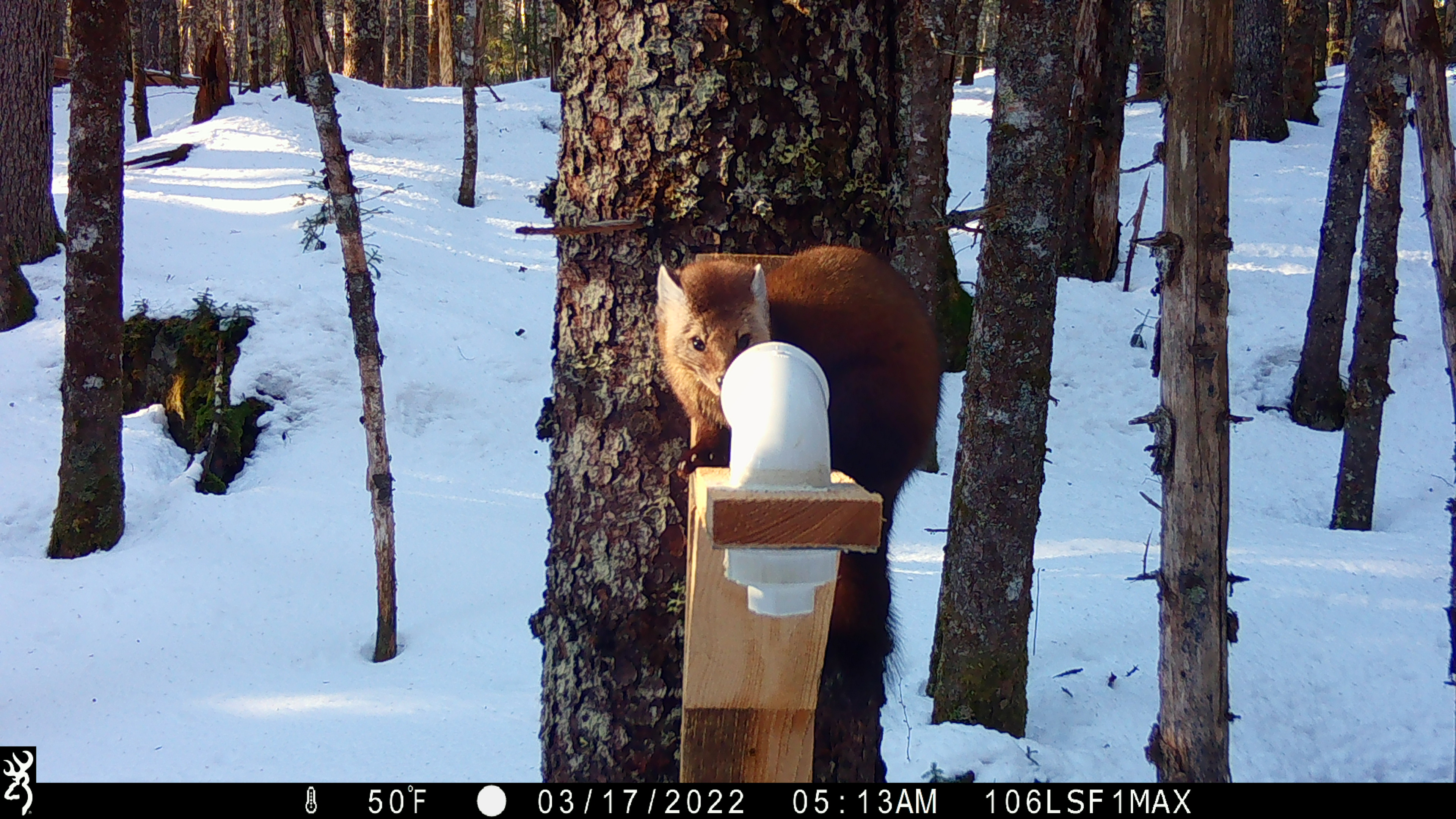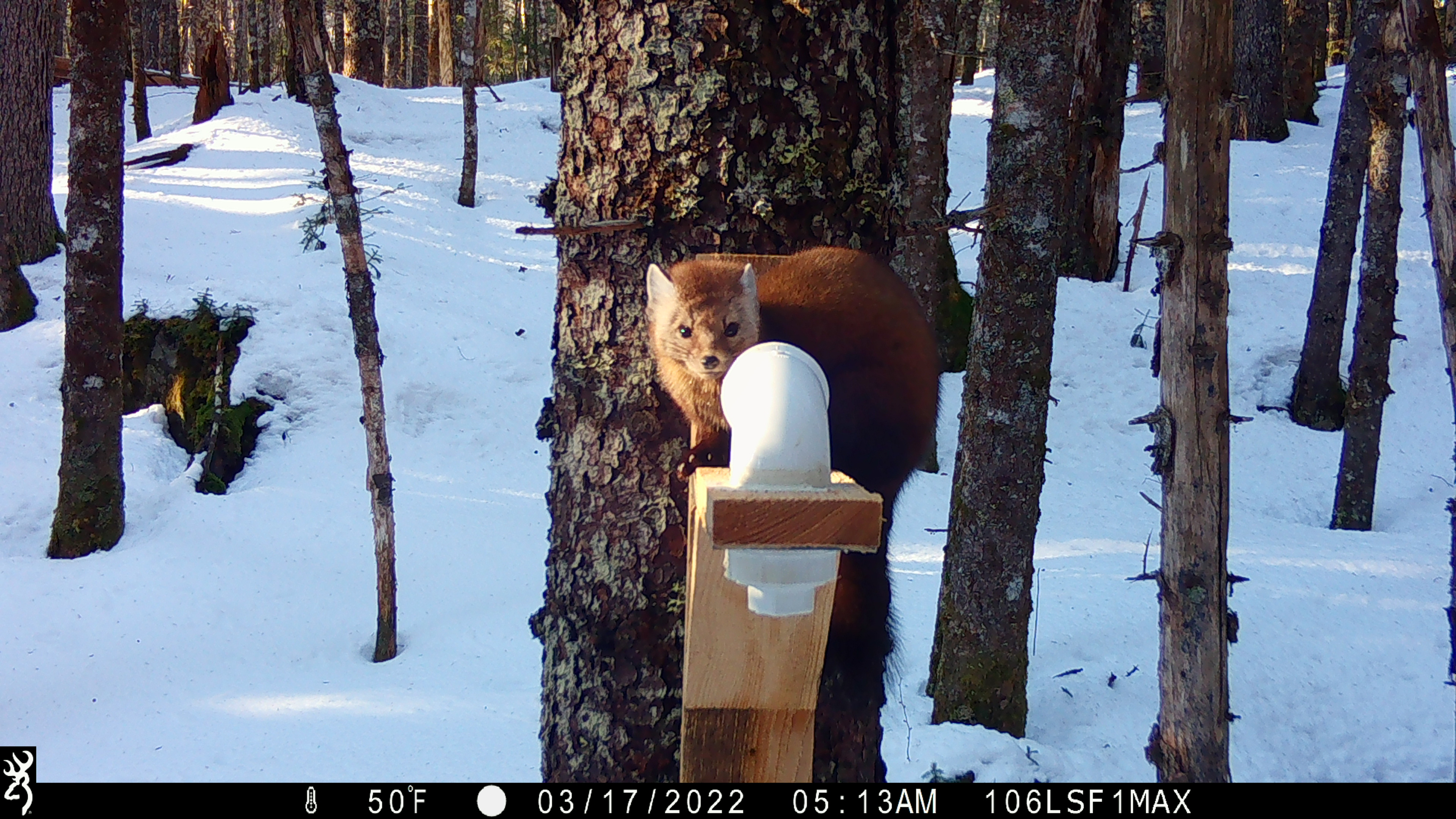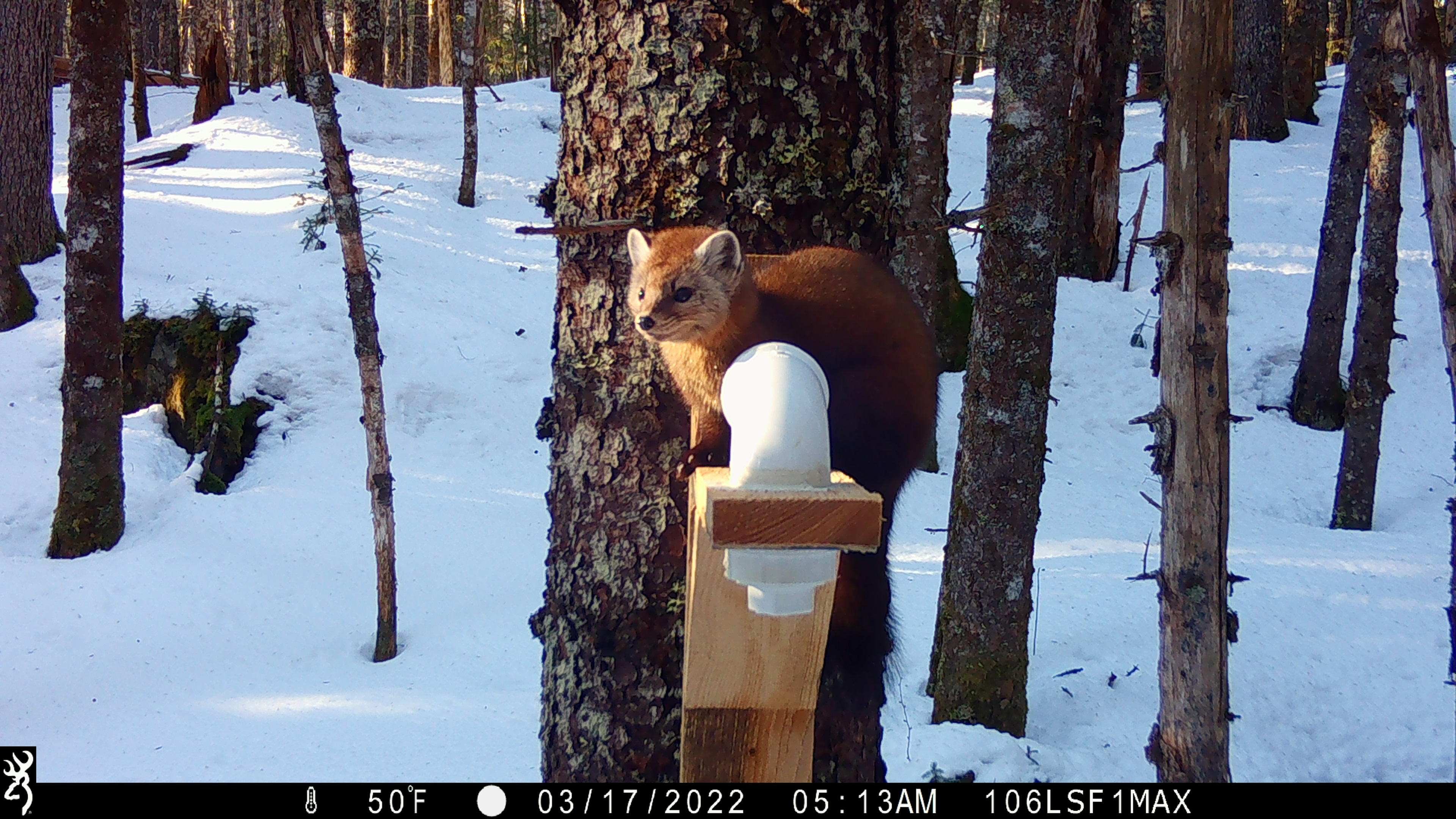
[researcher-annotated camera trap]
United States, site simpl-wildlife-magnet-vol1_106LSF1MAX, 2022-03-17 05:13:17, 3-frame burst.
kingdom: Animalia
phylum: Chordata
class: Mammalia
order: Carnivora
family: Mustelidae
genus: Martes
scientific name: Martes americana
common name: american marten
American marten (Martes americana).